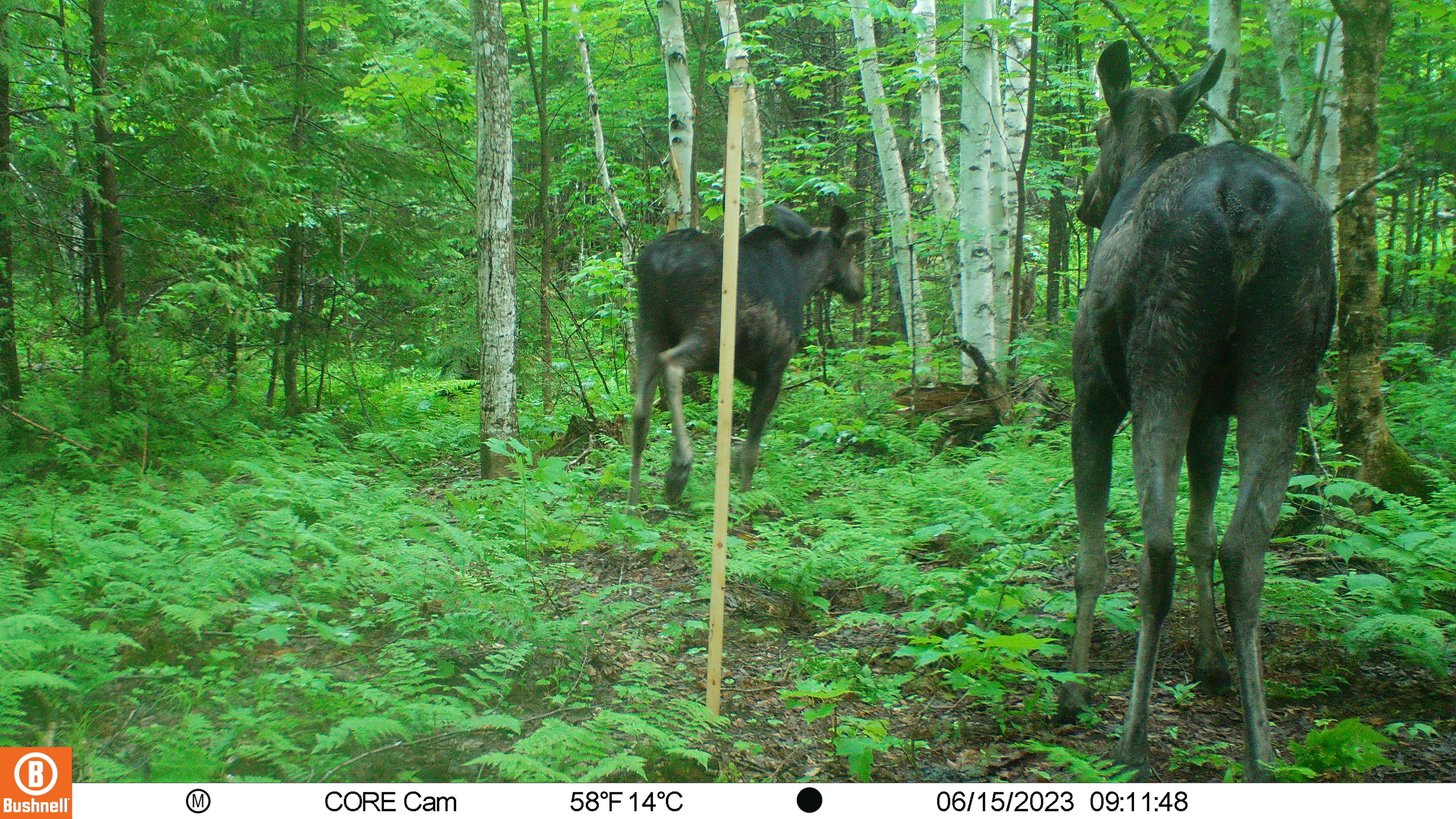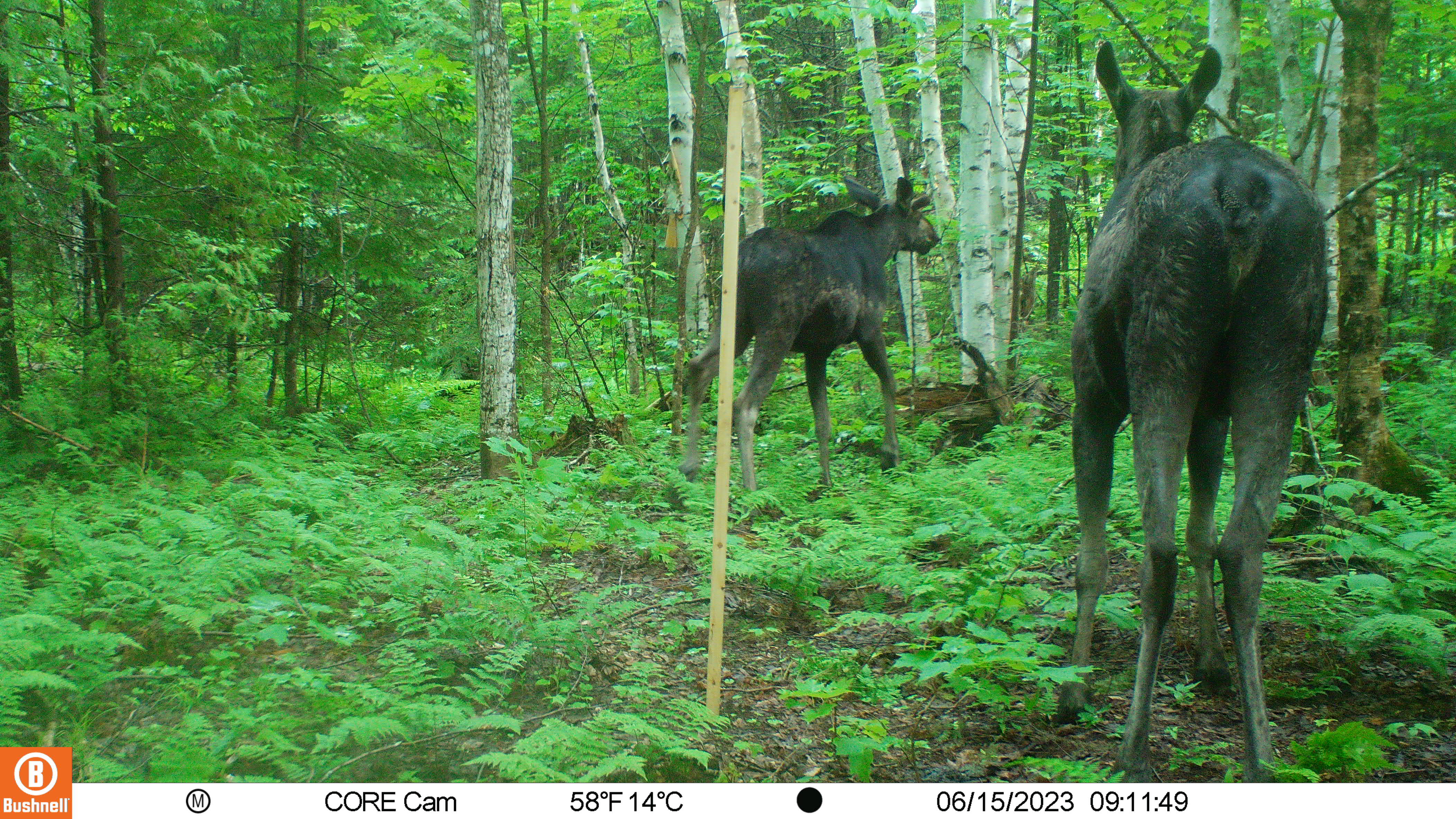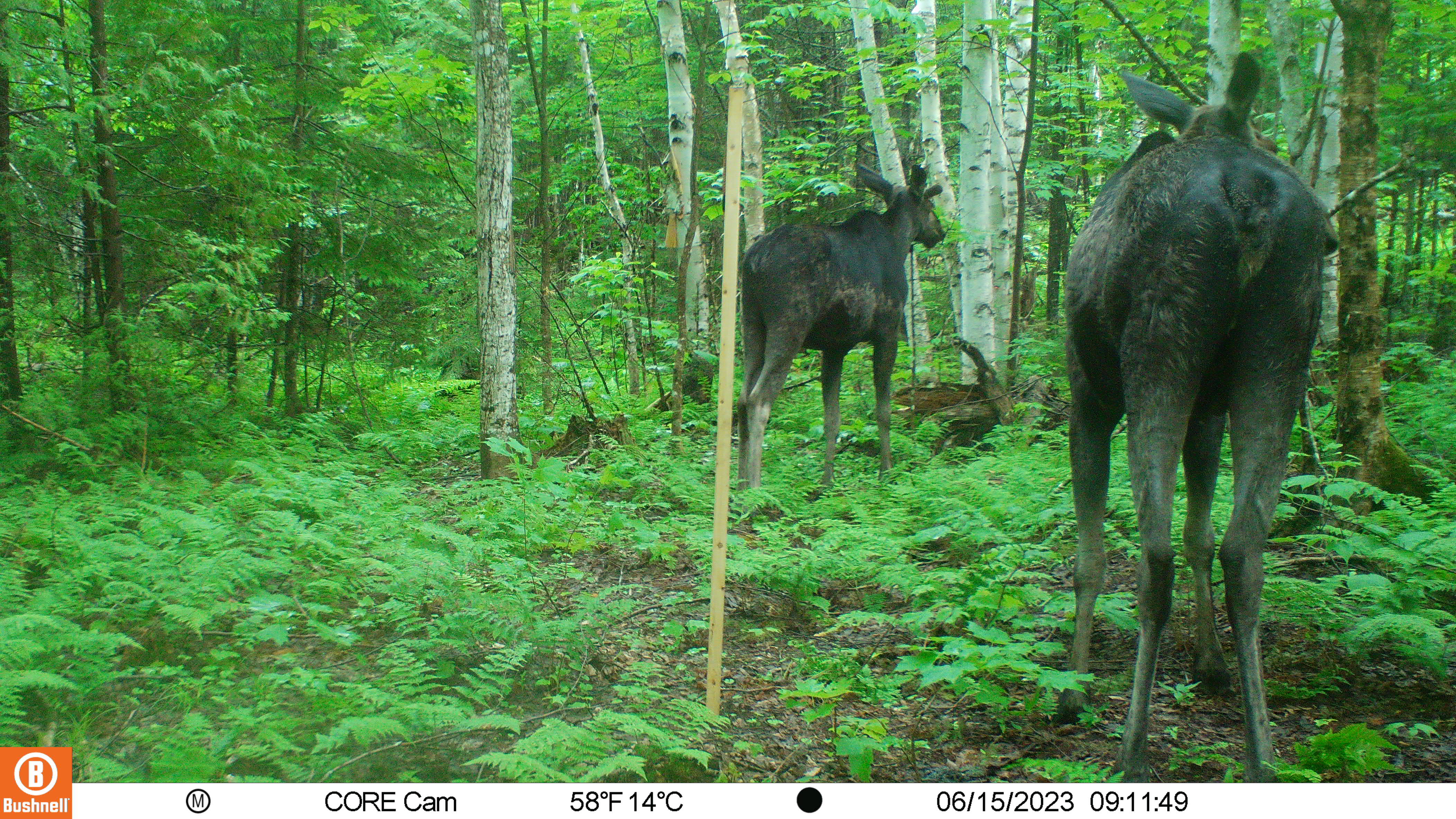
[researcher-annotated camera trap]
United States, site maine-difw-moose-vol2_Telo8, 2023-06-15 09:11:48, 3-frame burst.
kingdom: Animalia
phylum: Chordata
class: Mammalia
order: Artiodactyla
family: Cervidae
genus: Alces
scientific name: Alces alces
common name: moose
Moose (Alces alces).